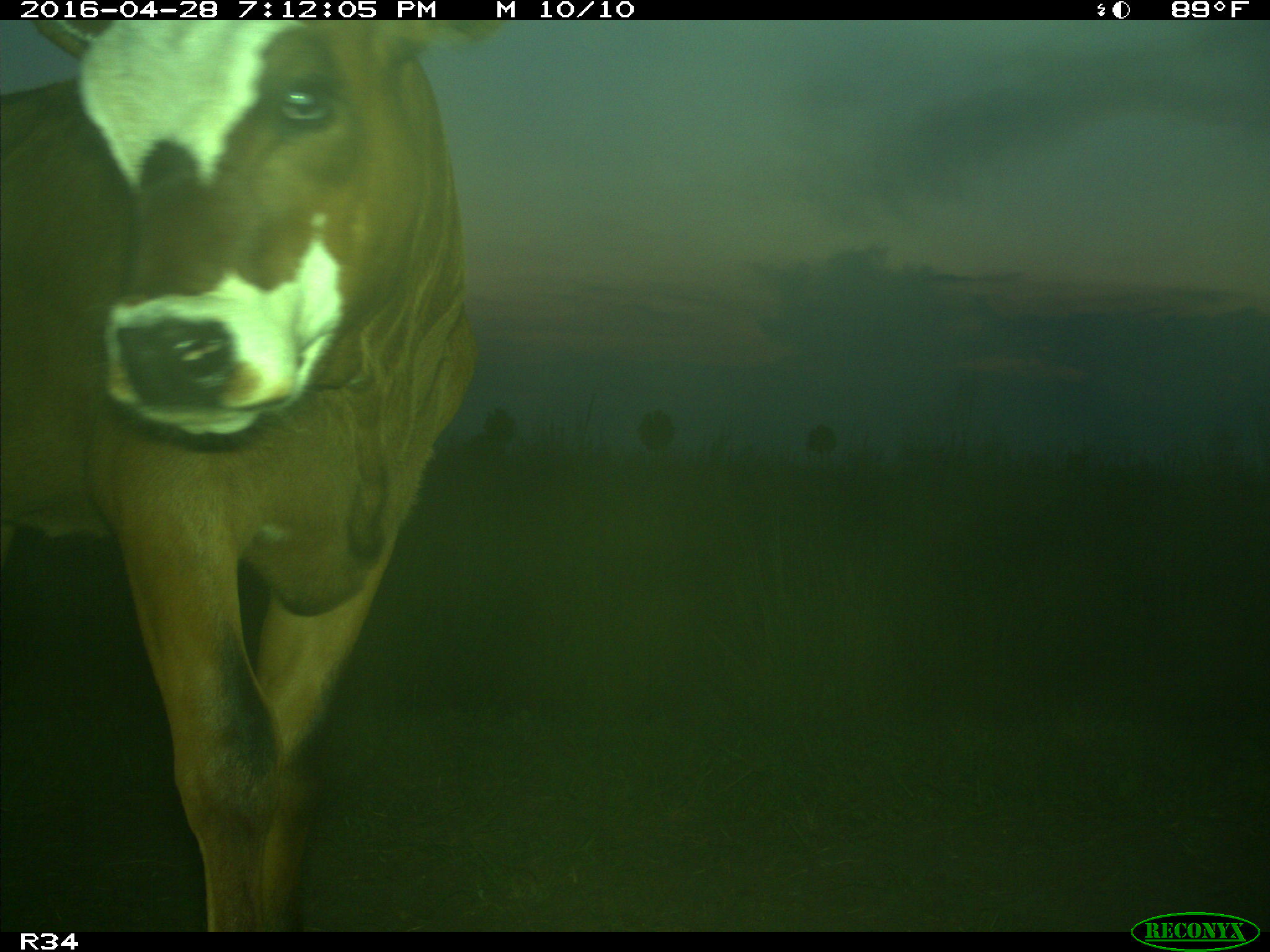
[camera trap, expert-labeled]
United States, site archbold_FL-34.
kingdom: Animalia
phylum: Chordata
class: Mammalia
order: Artiodactyla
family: Bovidae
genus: Bos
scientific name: Bos taurus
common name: domestic cow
Bos taurus (domestic cow).